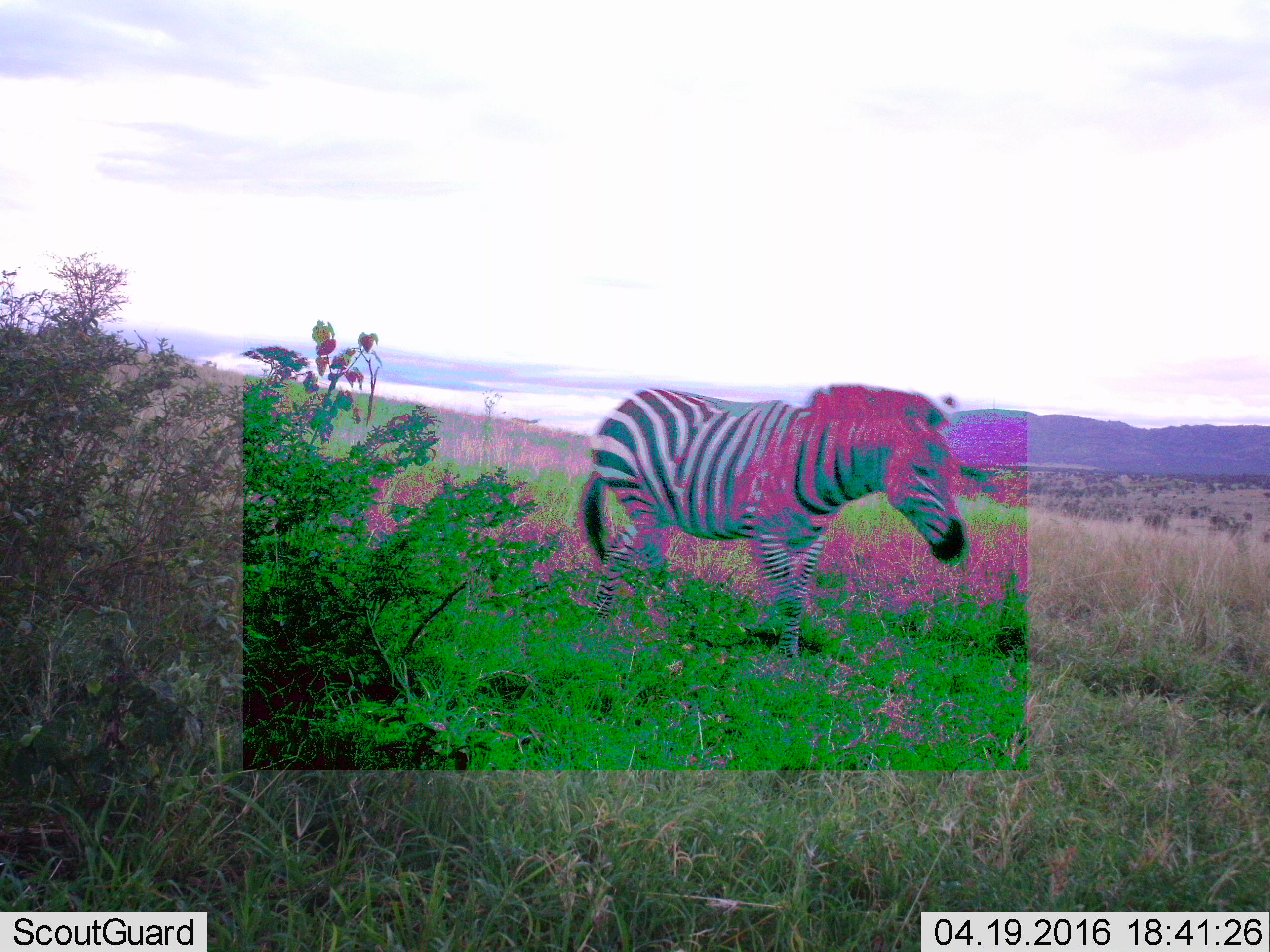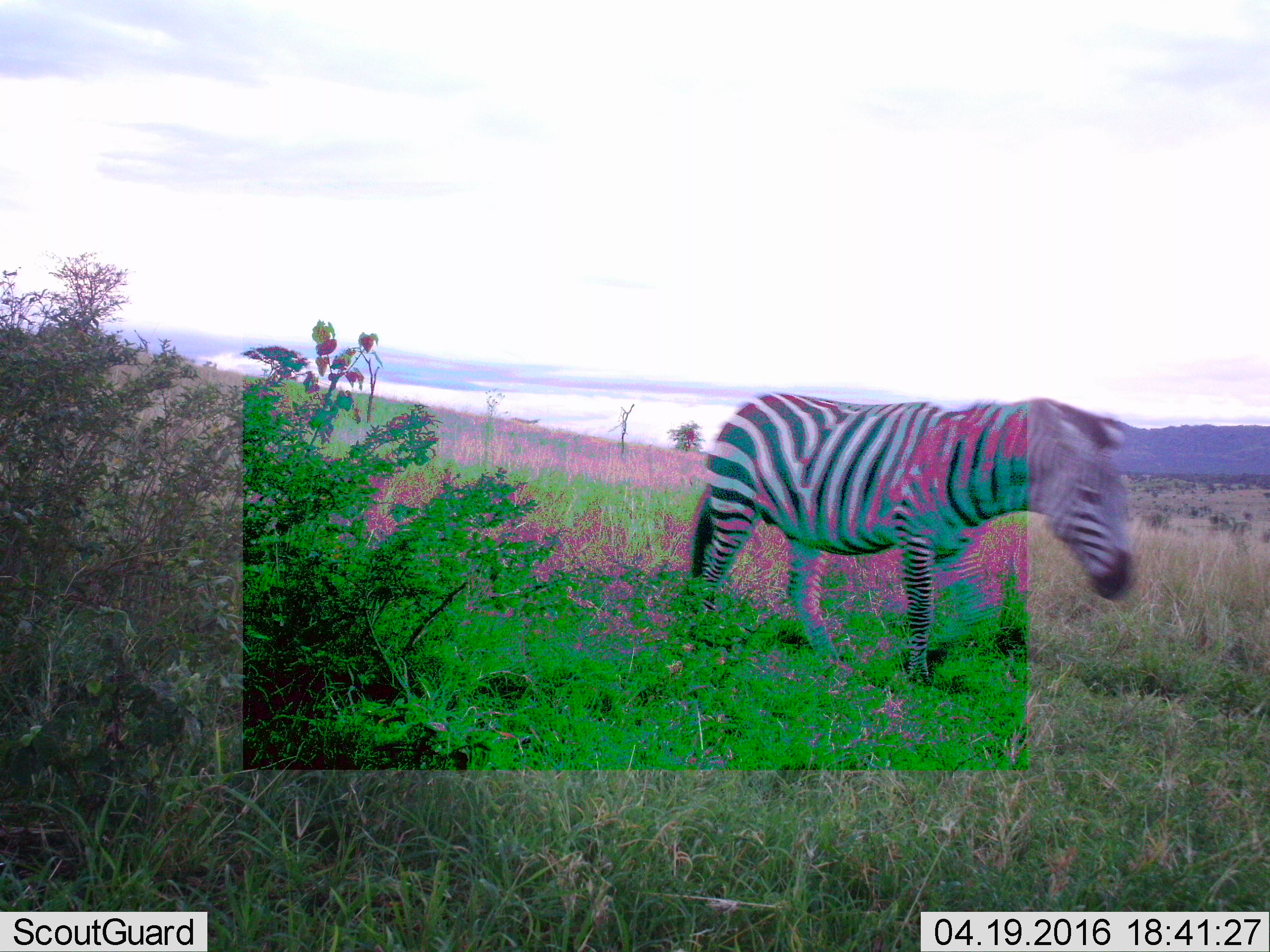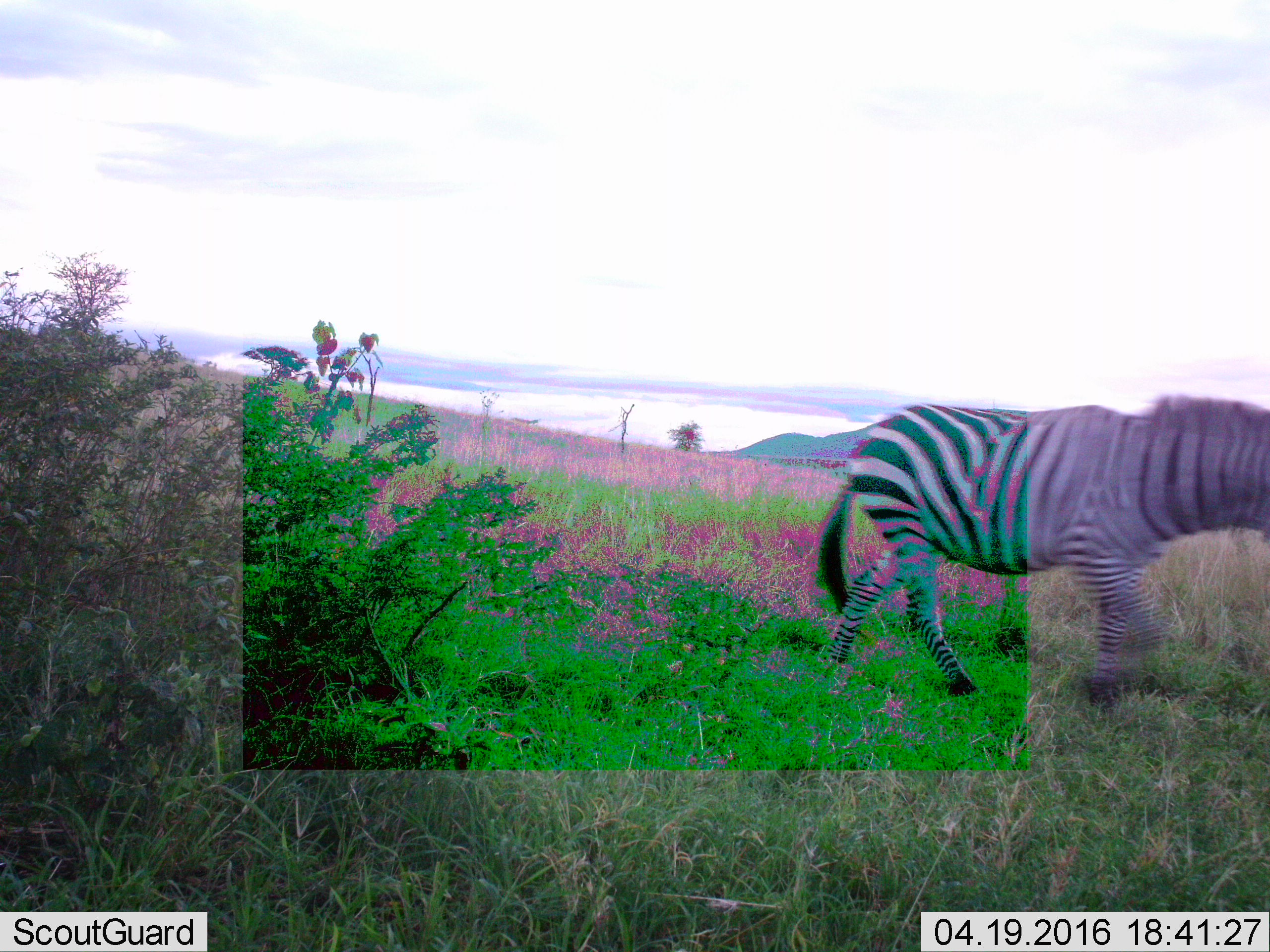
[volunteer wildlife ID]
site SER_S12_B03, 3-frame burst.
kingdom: Animalia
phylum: Chordata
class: Mammalia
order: Perissodactyla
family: Equidae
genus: Equus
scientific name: Equus quagga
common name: plains zebra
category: zebraplains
Zebraplains (plains zebra) (Equus quagga), count 1. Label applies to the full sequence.